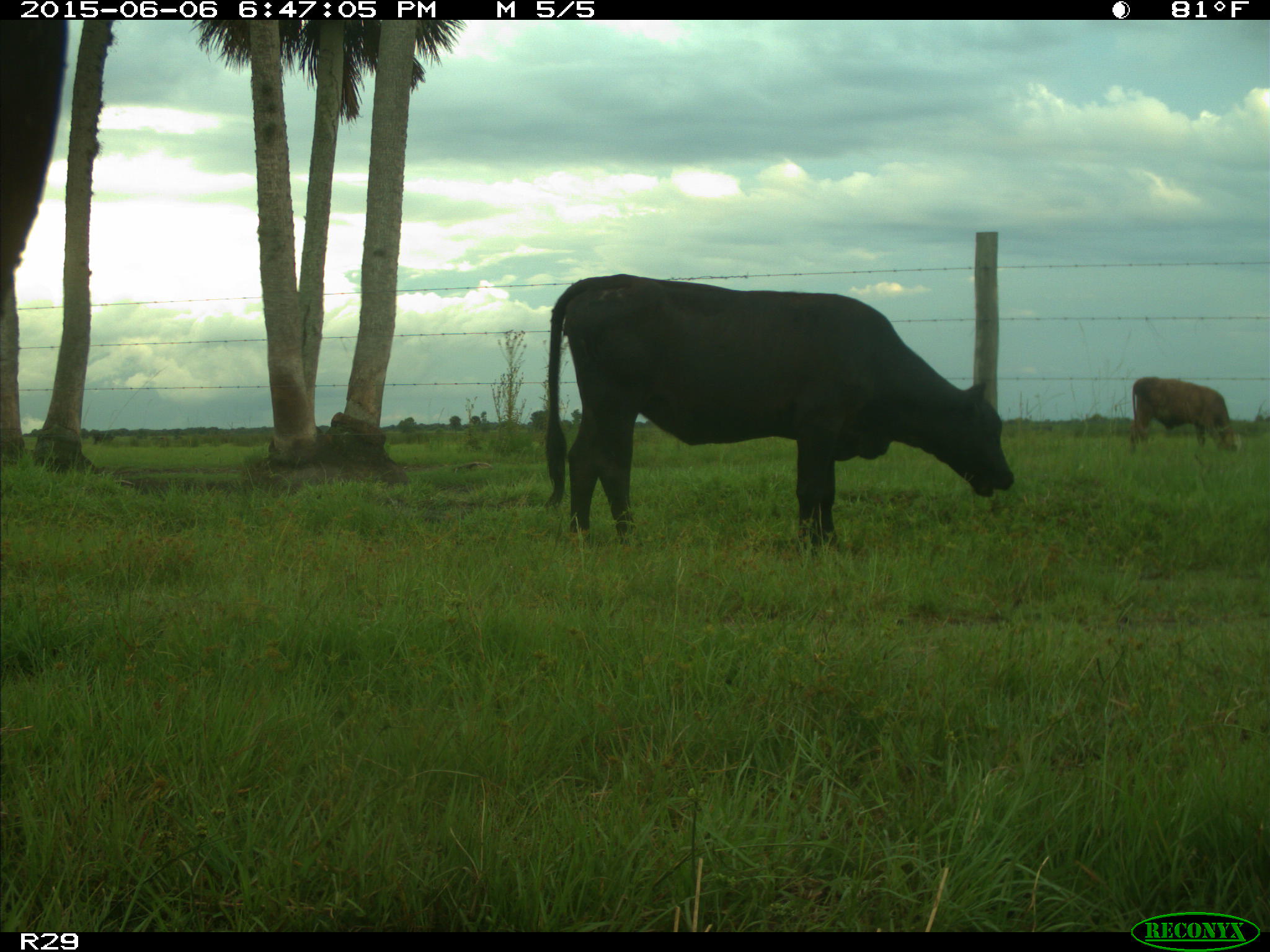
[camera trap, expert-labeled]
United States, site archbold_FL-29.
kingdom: Animalia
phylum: Chordata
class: Mammalia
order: Artiodactyla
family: Bovidae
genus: Bos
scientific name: Bos taurus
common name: domestic cow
Bos taurus (domestic cow).